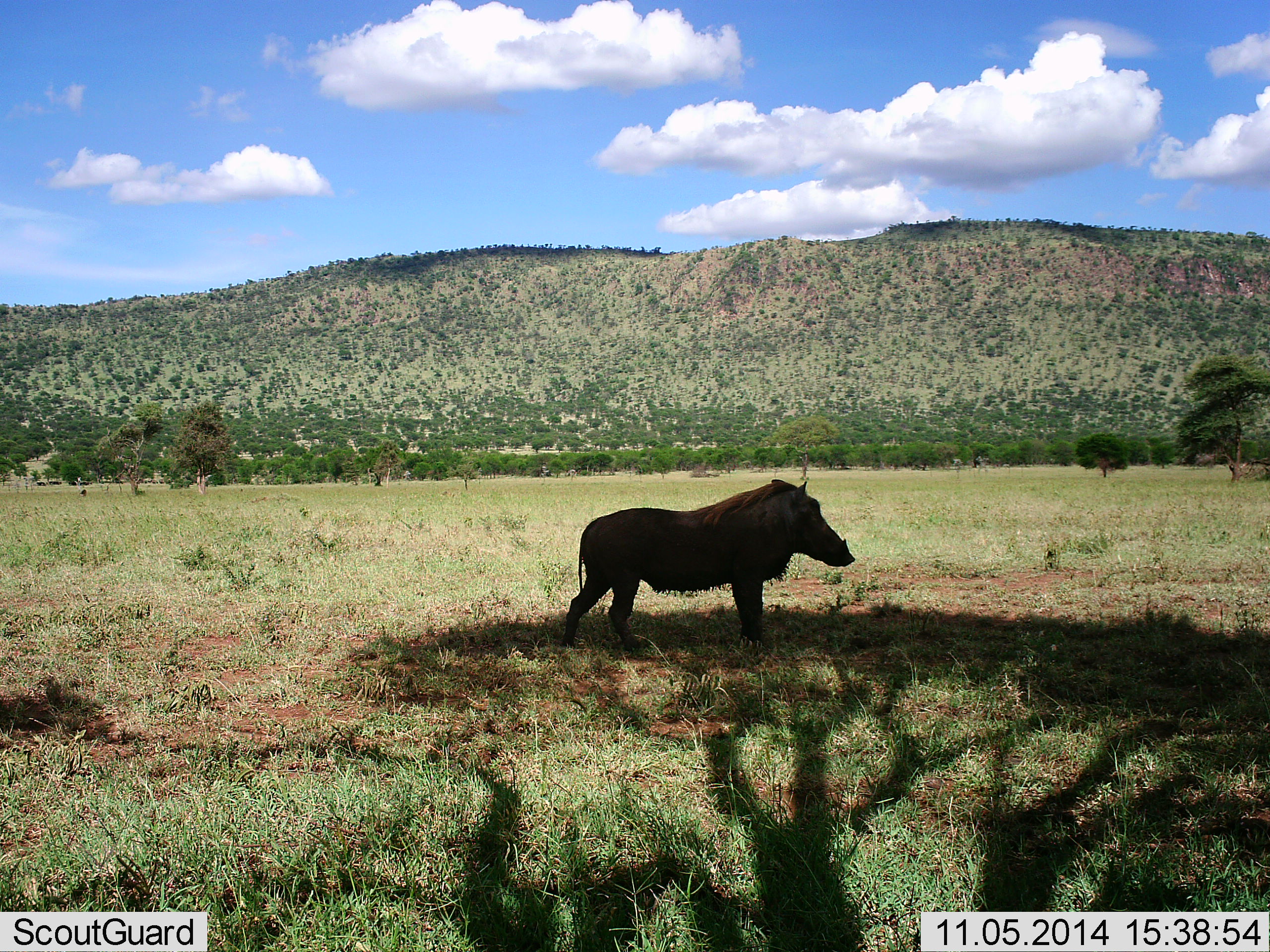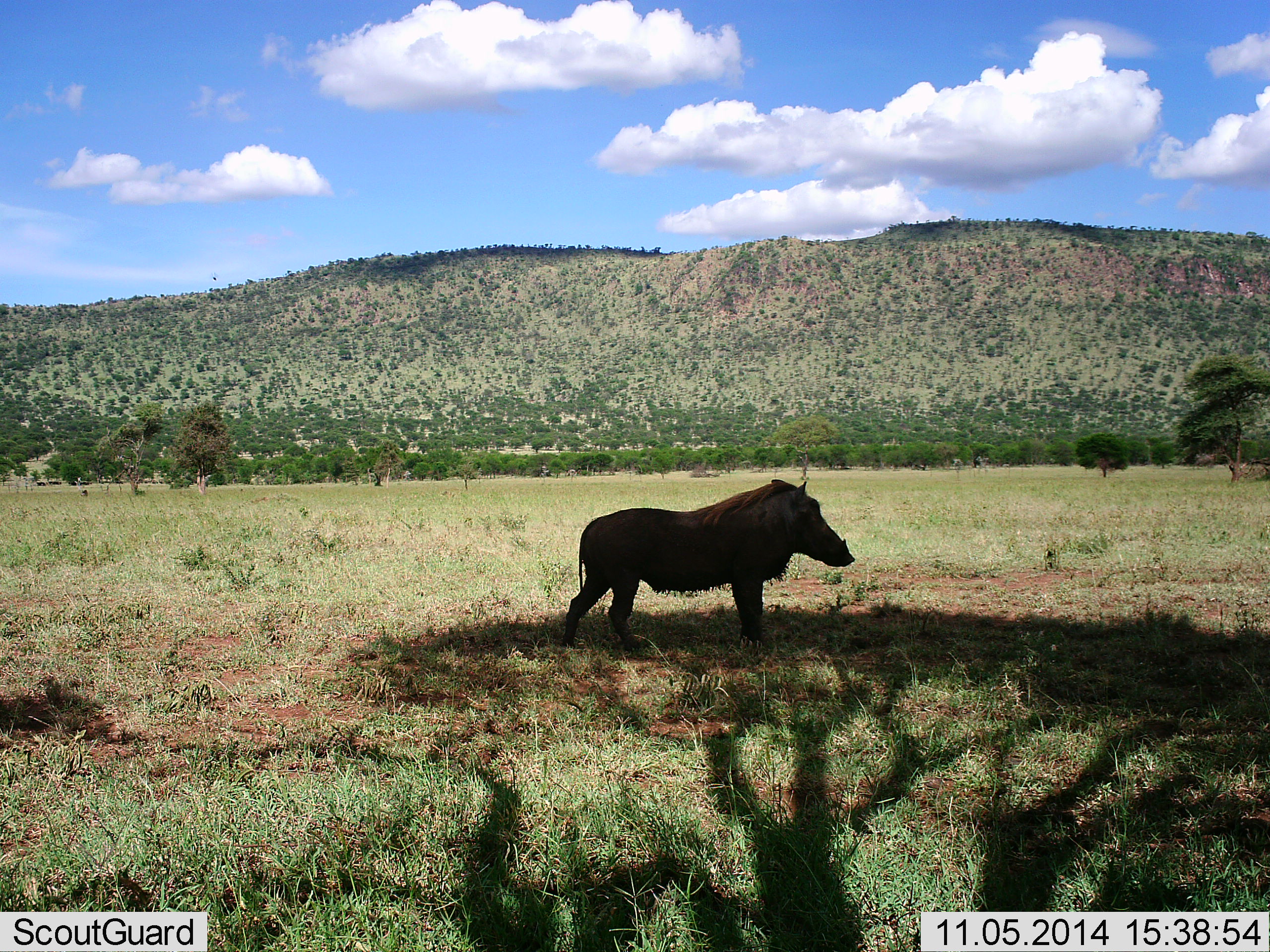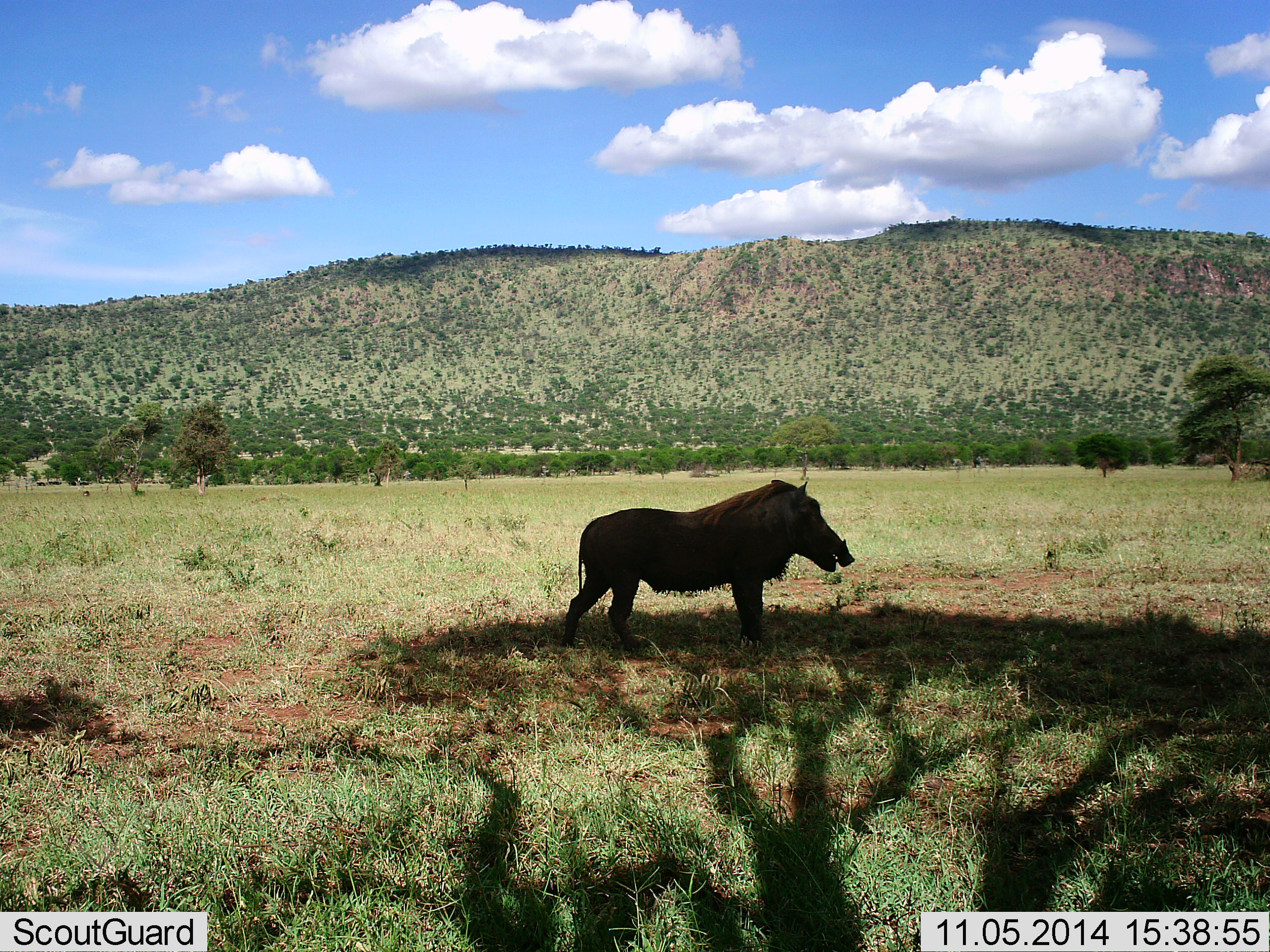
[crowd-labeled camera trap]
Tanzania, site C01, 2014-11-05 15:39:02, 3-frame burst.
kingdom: Animalia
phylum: Chordata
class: Mammalia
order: Artiodactyla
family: Suidae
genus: Phacochoerus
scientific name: Phacochoerus africanus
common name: warthog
Warthog (Phacochoerus africanus), count 1. Behavior (volunteer vote fractions): standing 90%, resting 10%, moving 0%, interacting 0%. Young present (vote fraction): 0%. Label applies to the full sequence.